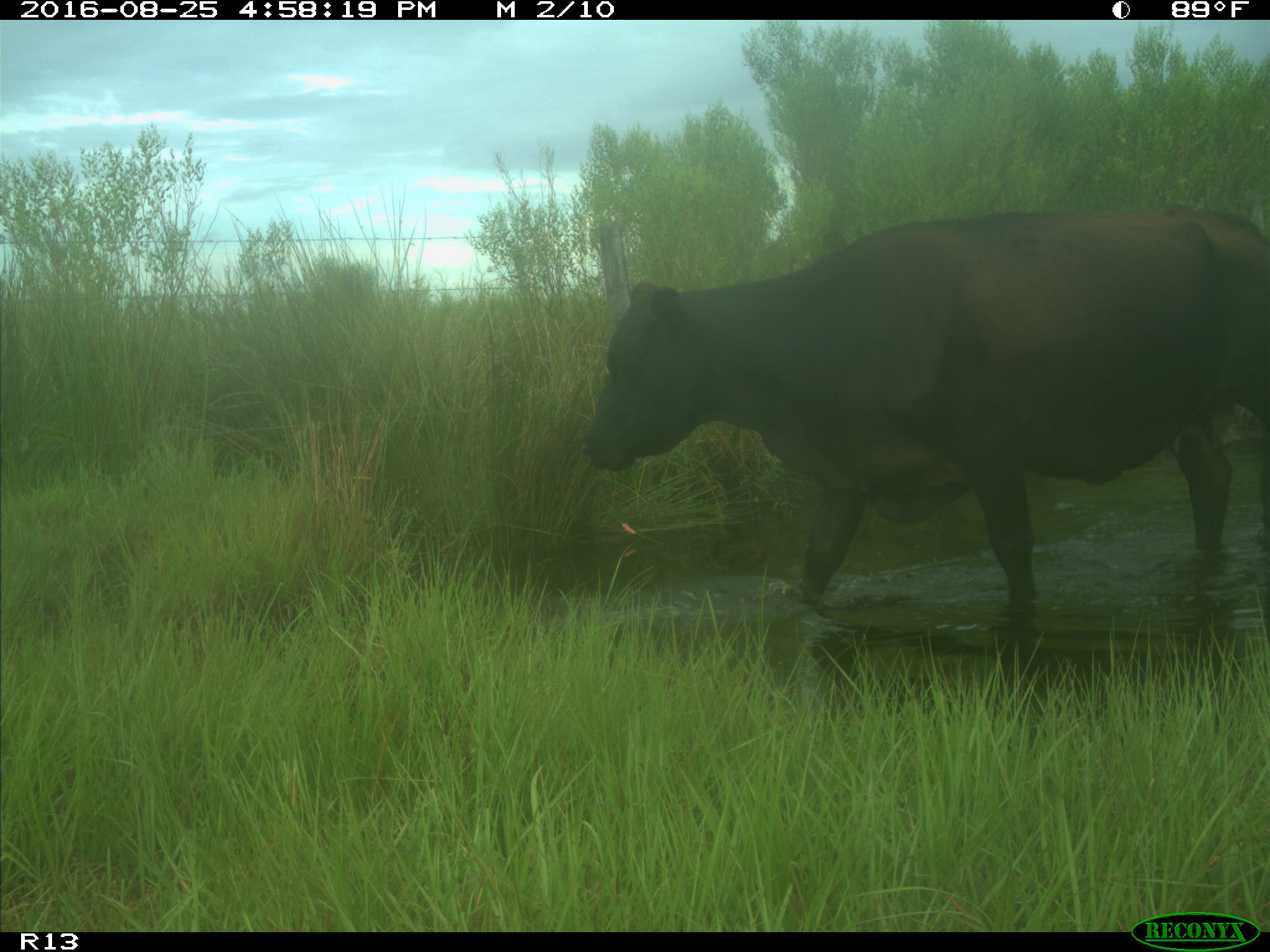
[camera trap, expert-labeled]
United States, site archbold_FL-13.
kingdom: Animalia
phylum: Chordata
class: Mammalia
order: Artiodactyla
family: Bovidae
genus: Bos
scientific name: Bos taurus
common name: domestic cow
Bos taurus (domestic cow).